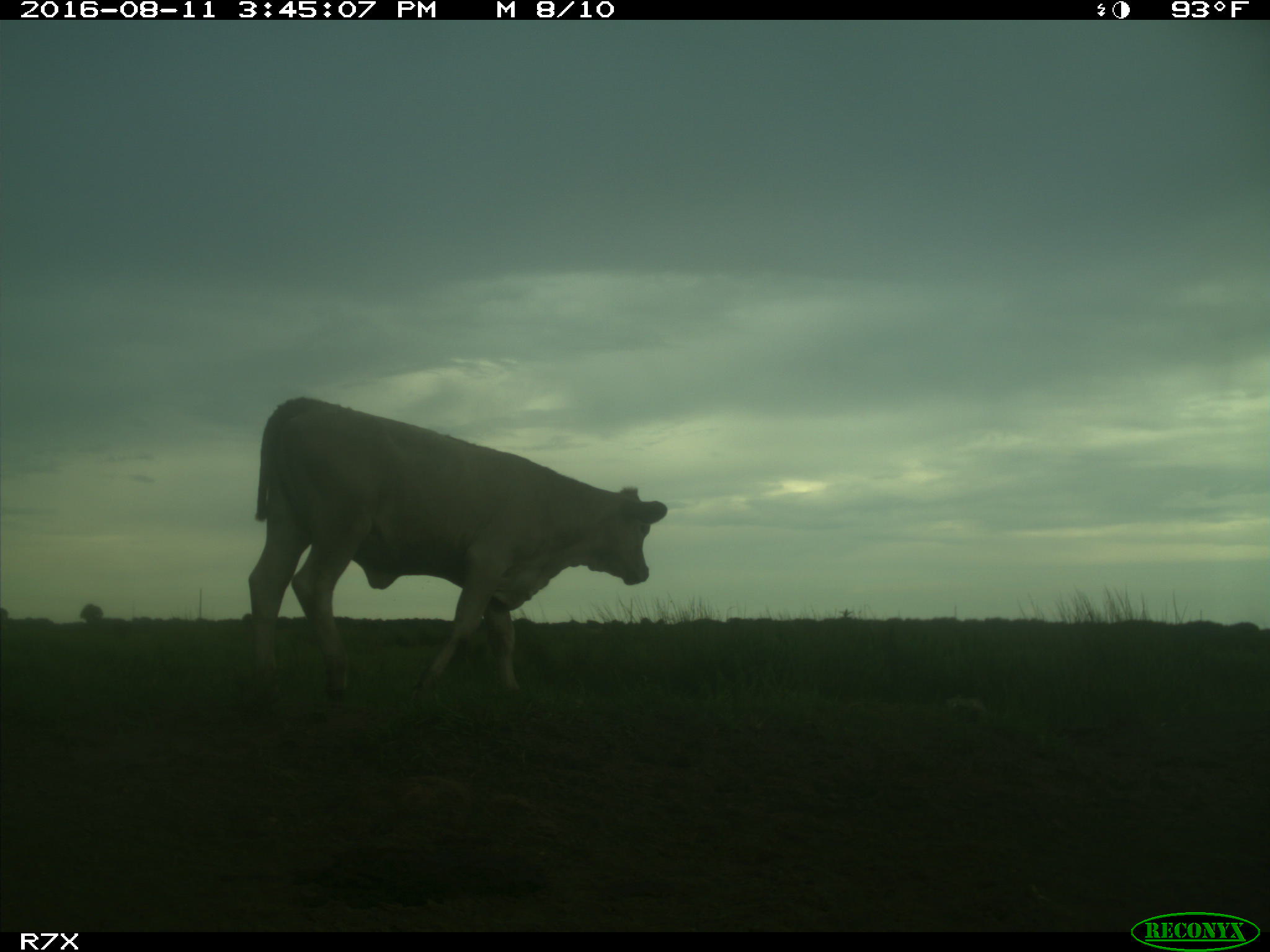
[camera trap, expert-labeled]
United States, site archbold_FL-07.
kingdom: Animalia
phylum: Chordata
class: Mammalia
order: Artiodactyla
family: Bovidae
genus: Bos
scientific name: Bos taurus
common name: domestic cow